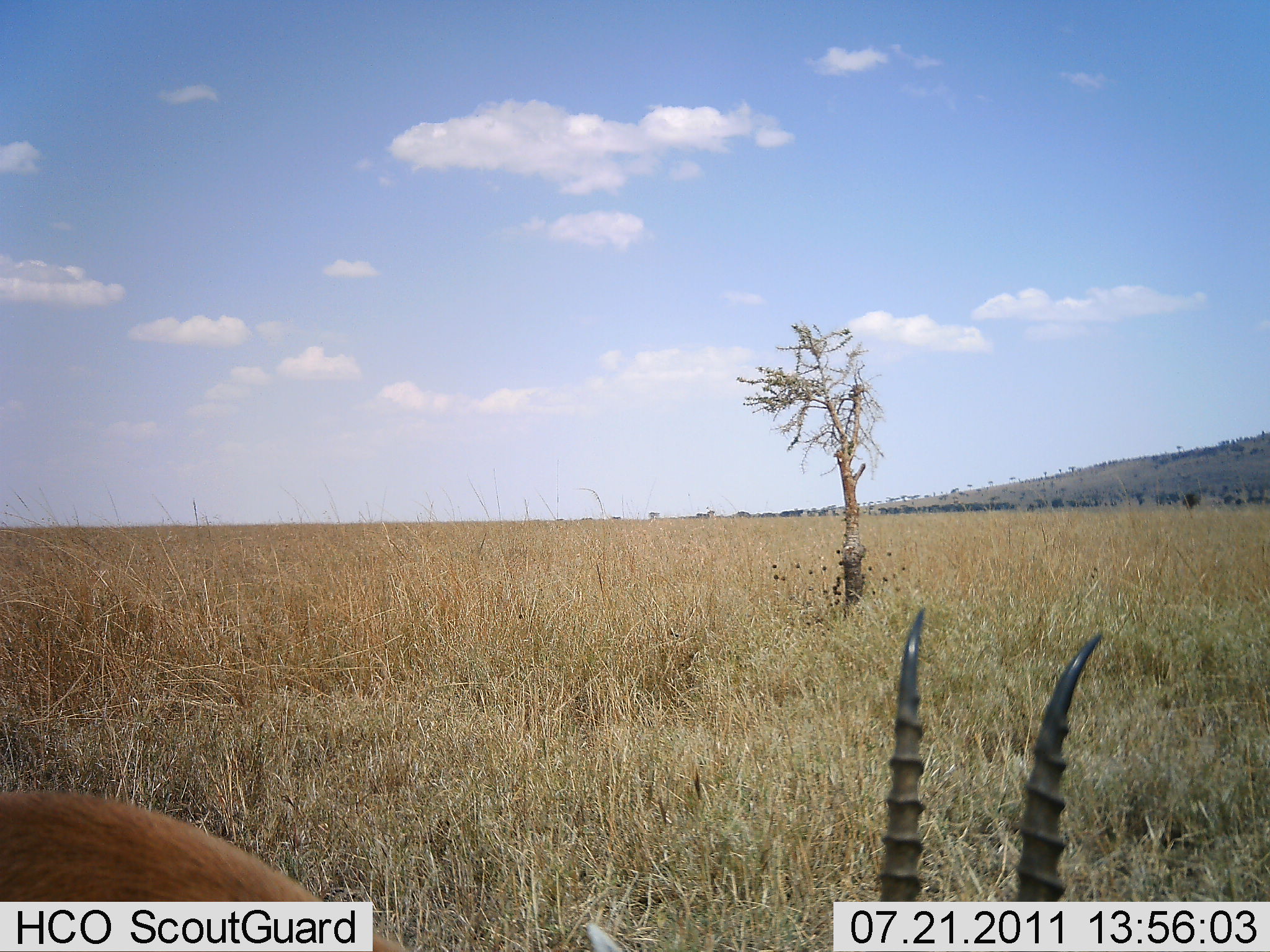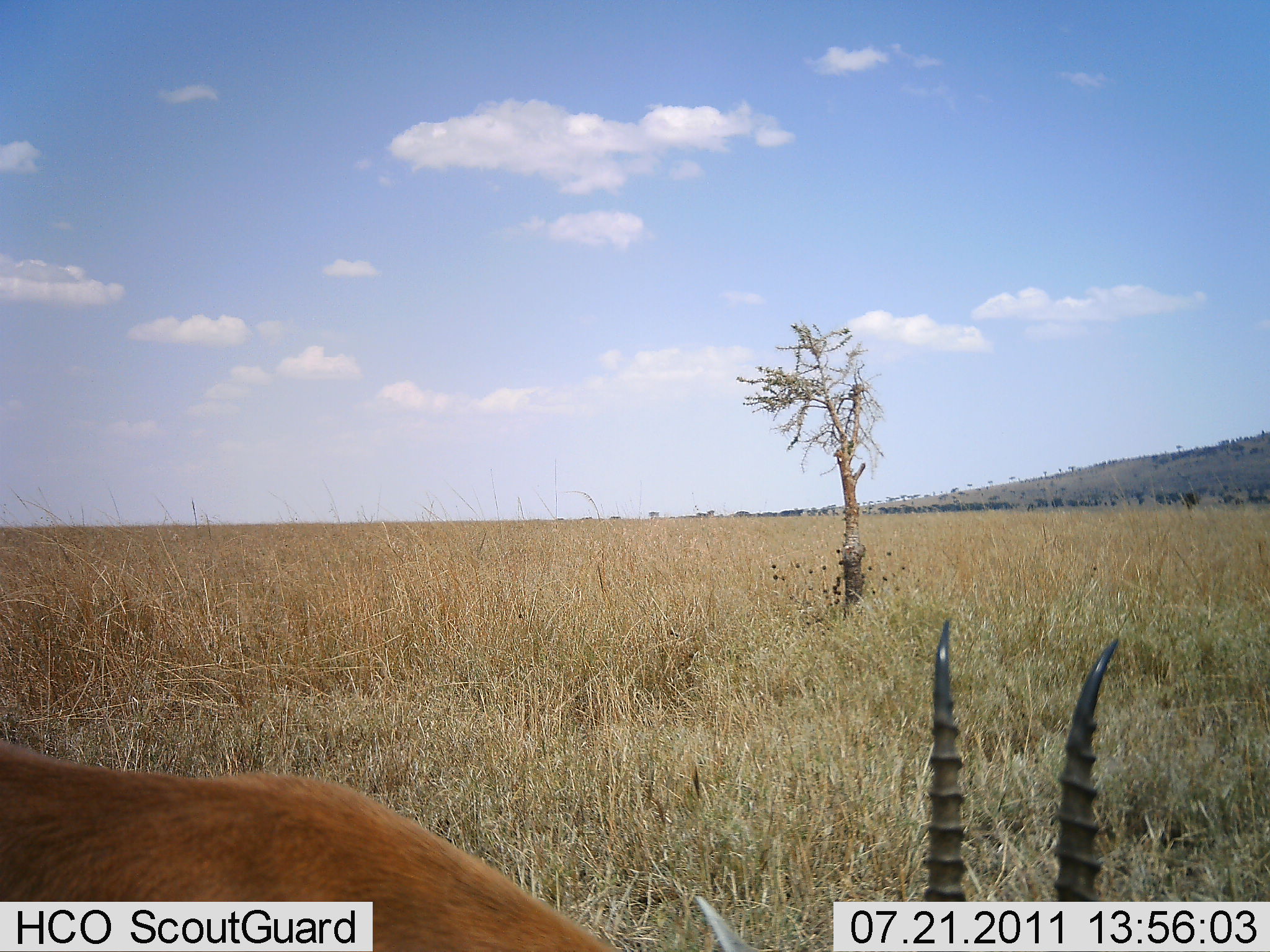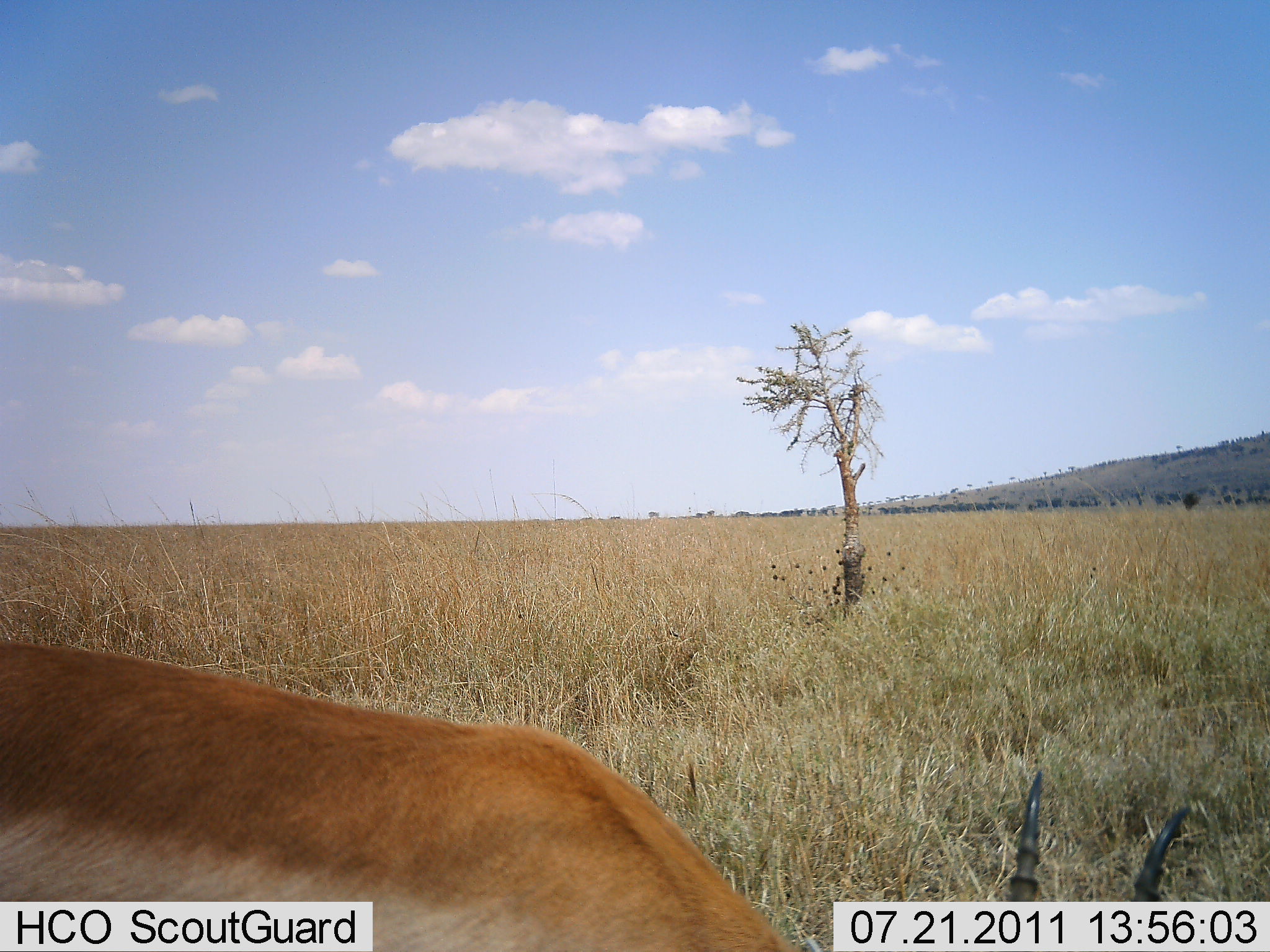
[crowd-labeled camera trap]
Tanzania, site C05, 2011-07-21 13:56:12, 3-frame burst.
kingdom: Animalia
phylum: Chordata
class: Mammalia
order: Artiodactyla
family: Bovidae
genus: Eudorcas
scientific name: Eudorcas thomsonii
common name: thomson's gazelle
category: gazellethomsons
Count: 1.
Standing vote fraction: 50%.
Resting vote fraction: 8%.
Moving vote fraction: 0%.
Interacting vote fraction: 0%.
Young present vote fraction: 0%.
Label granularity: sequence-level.